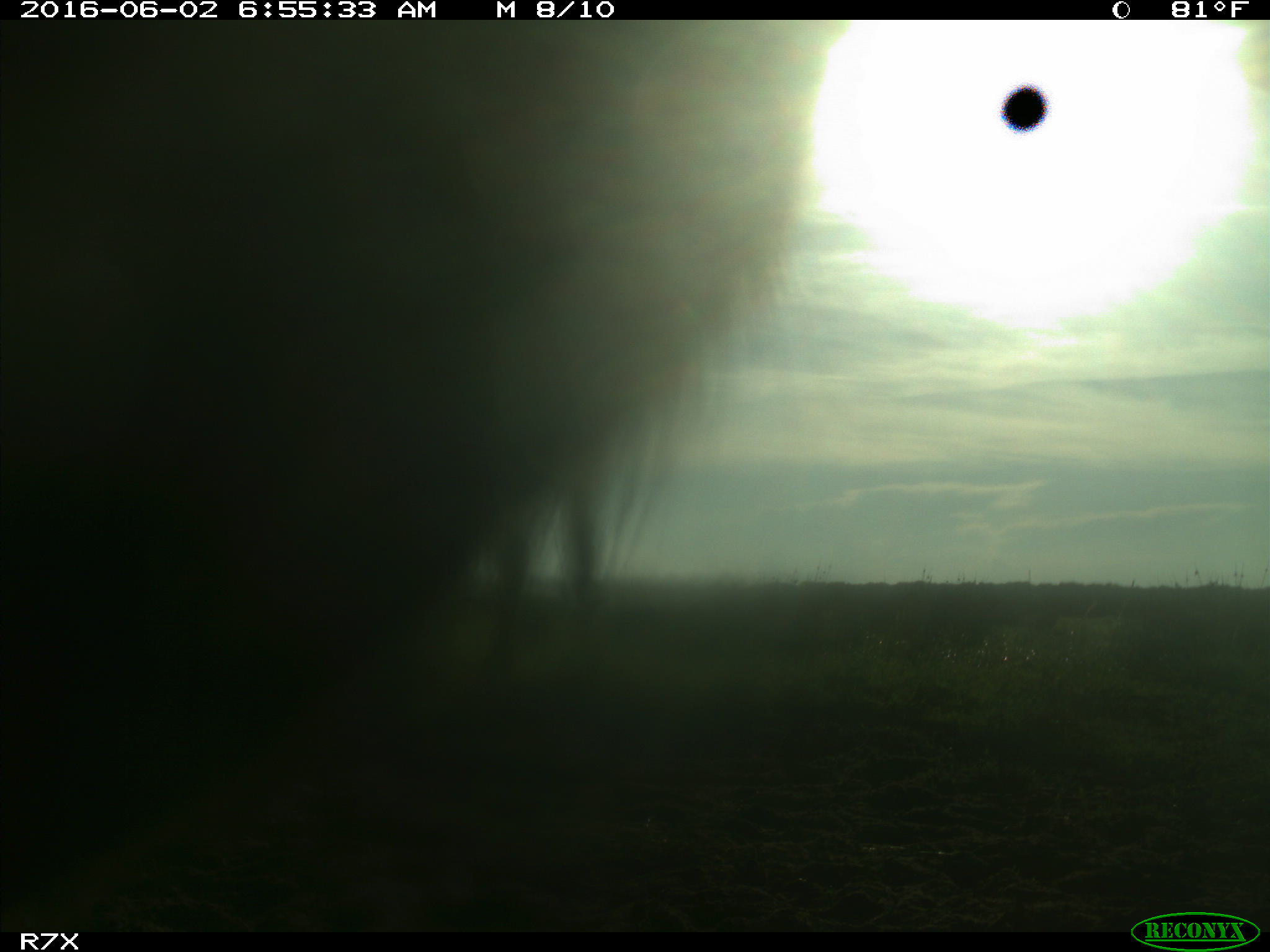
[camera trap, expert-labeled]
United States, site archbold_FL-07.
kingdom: Animalia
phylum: Chordata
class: Mammalia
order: Artiodactyla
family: Bovidae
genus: Bos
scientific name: Bos taurus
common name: domestic cow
Bos taurus (domestic cow).